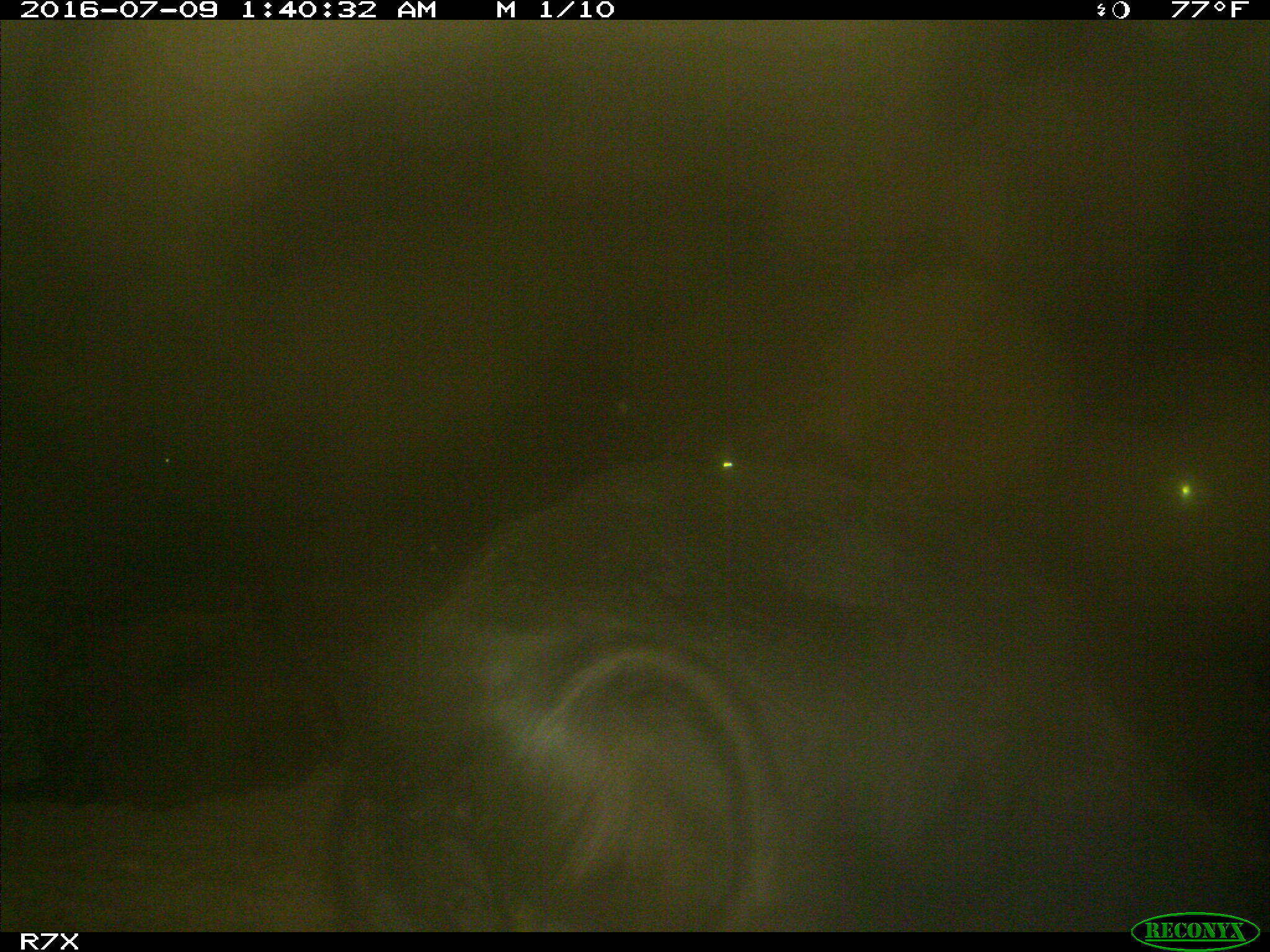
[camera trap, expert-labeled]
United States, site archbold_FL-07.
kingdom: Animalia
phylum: Chordata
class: Mammalia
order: Artiodactyla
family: Bovidae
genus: Bos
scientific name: Bos taurus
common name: domestic cow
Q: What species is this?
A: Bos taurus (domestic cow).